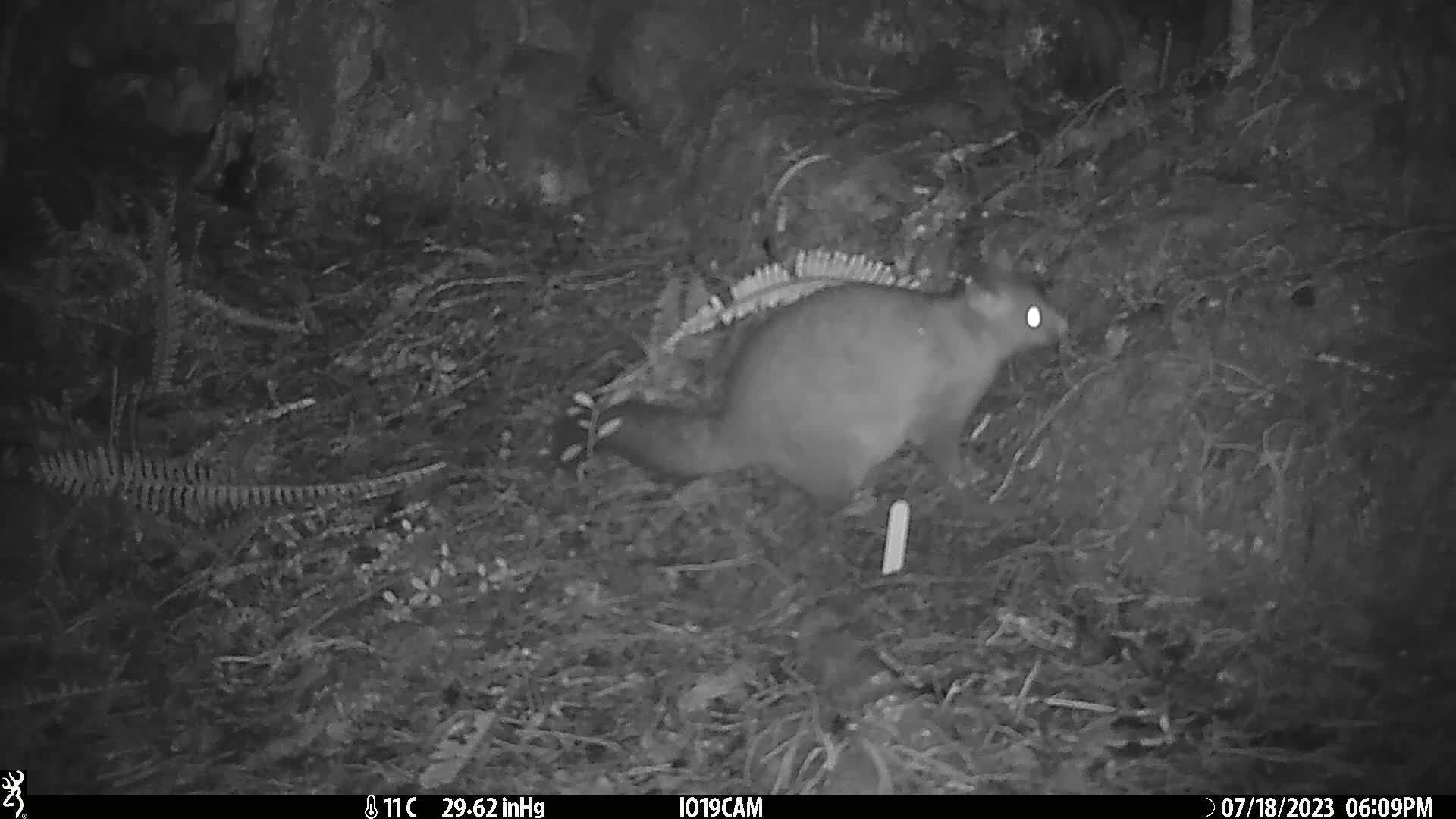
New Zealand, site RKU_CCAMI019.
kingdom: Animalia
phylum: Chordata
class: Mammalia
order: Diprotodontia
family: Phalangeridae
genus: Trichosurus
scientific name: Trichosurus vulpecula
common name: common brushtail possum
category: possum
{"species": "possum (common brushtail possum) (Trichosurus vulpecula)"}